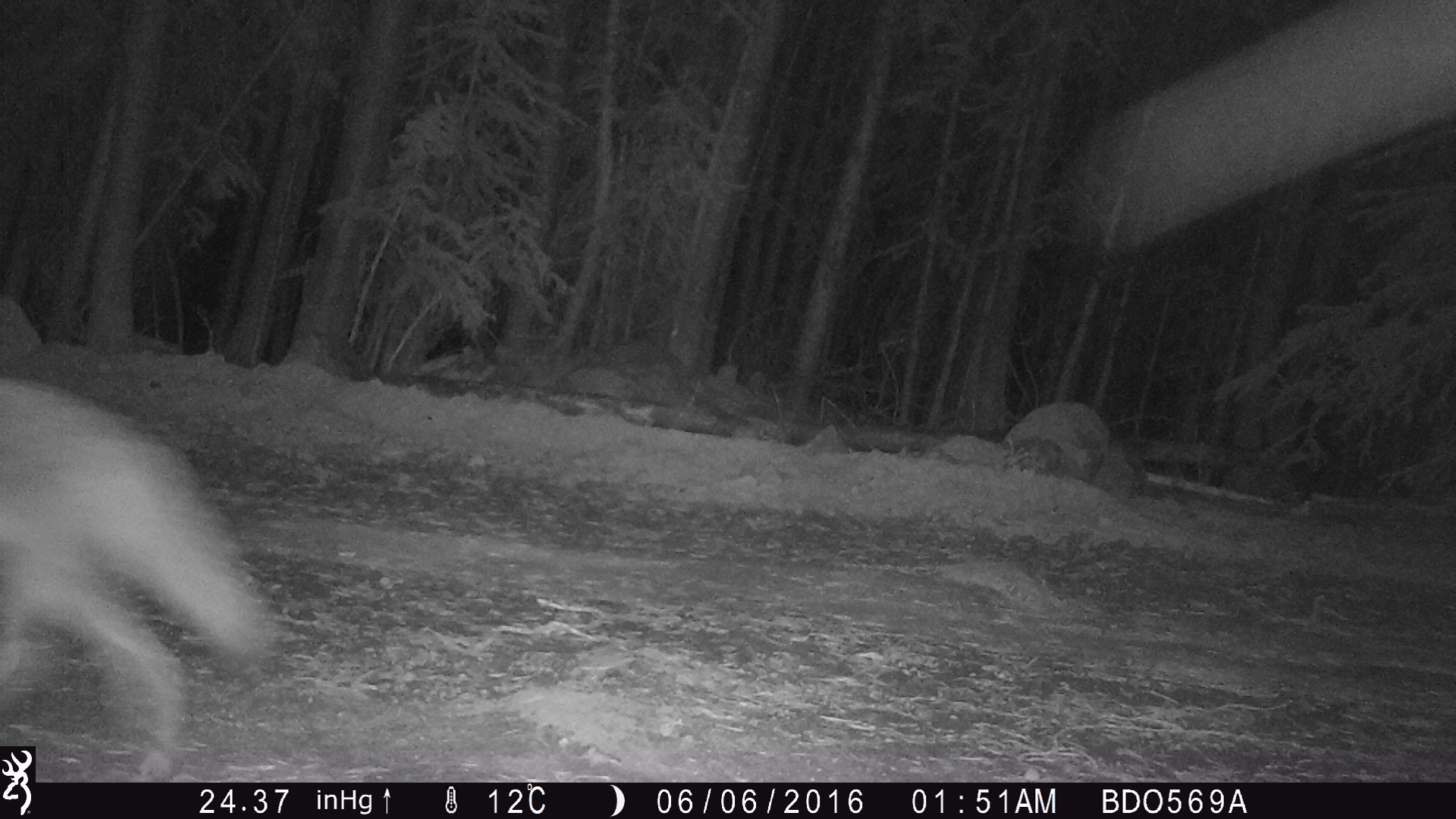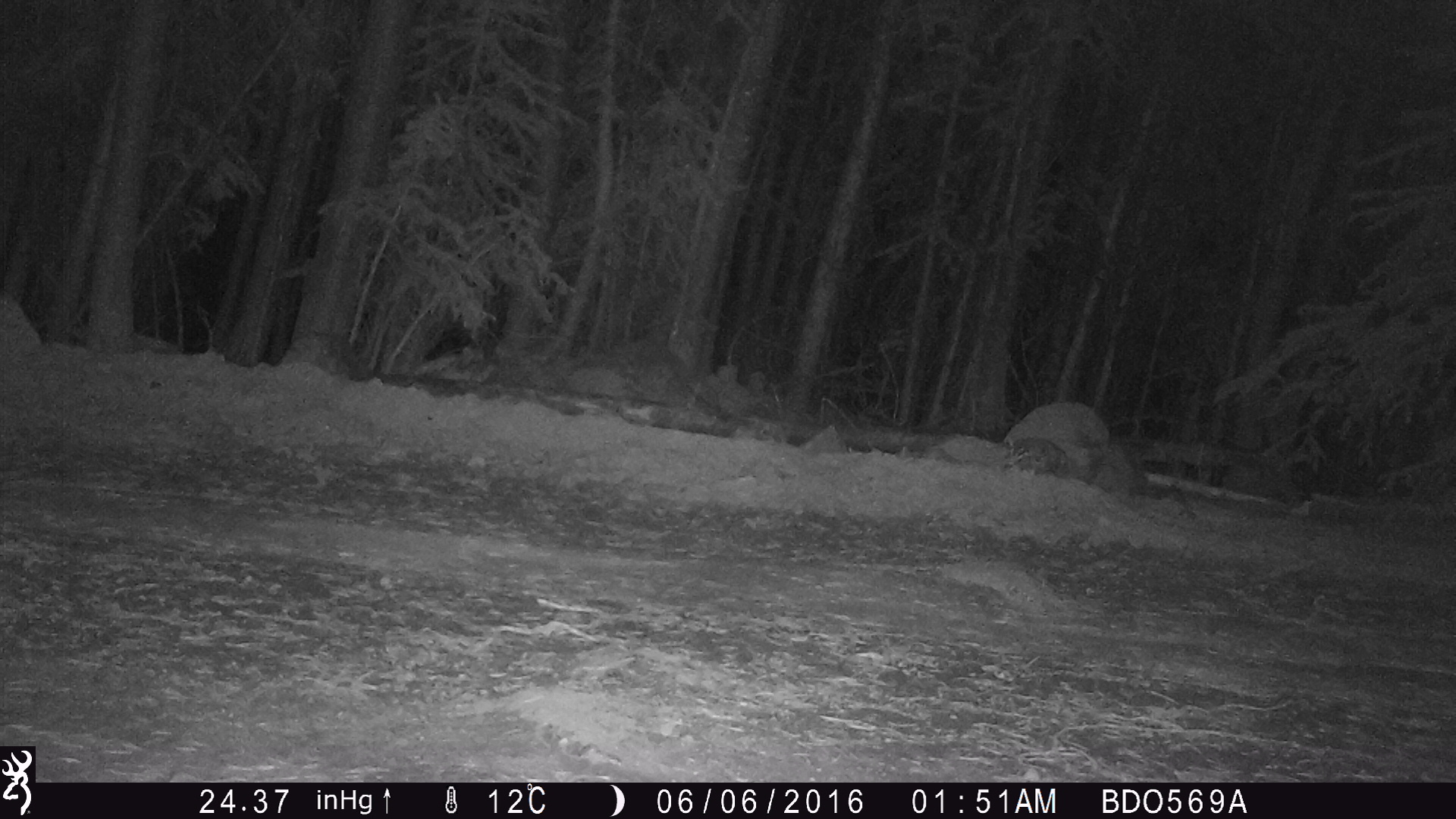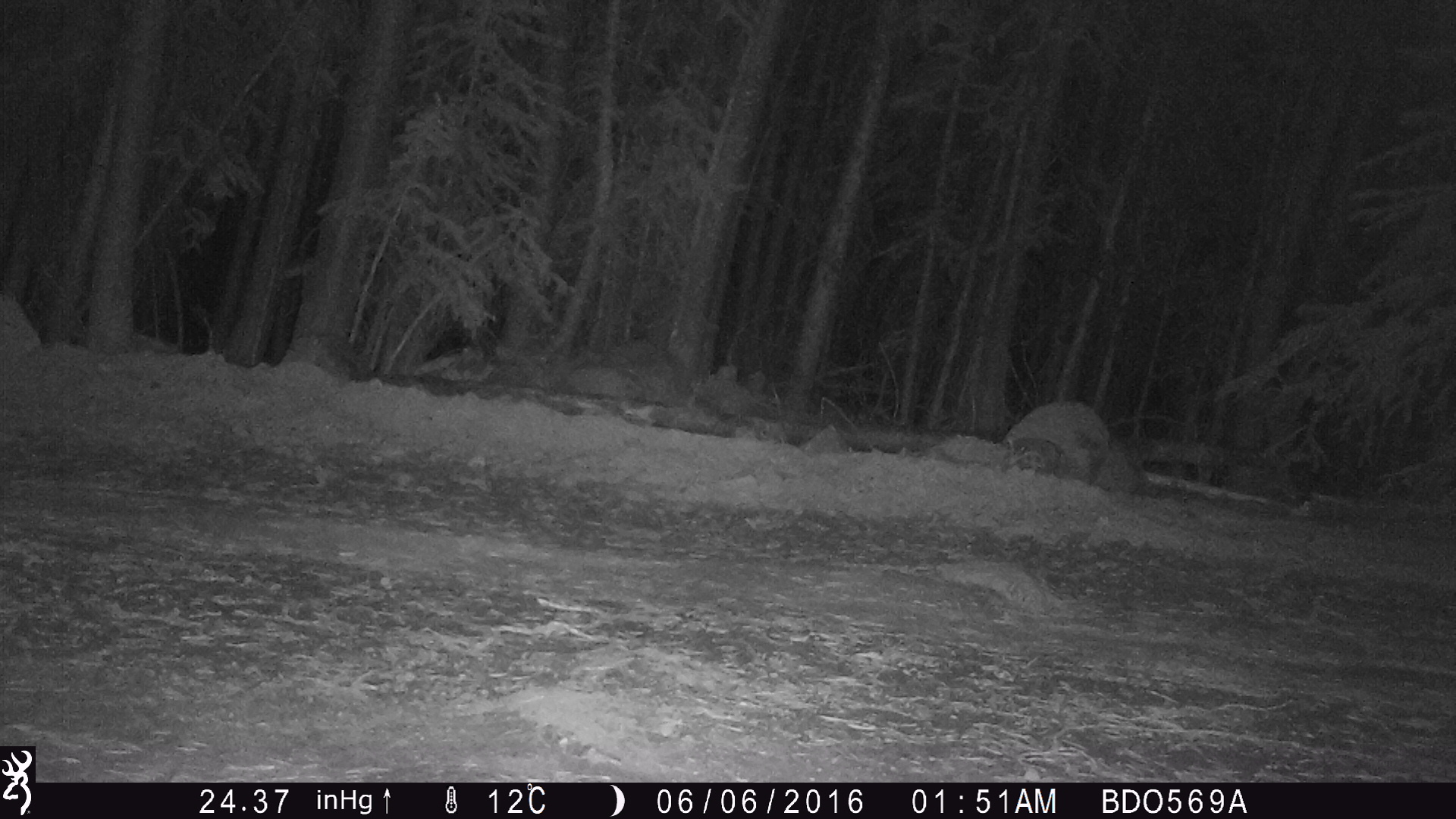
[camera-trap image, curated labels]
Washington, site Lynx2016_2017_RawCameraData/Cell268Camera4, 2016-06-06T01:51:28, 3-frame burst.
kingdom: Animalia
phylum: Chordata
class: Mammalia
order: Carnivora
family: Canidae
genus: Canis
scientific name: Canis latrans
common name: coyote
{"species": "Canis latrans (coyote)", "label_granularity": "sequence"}